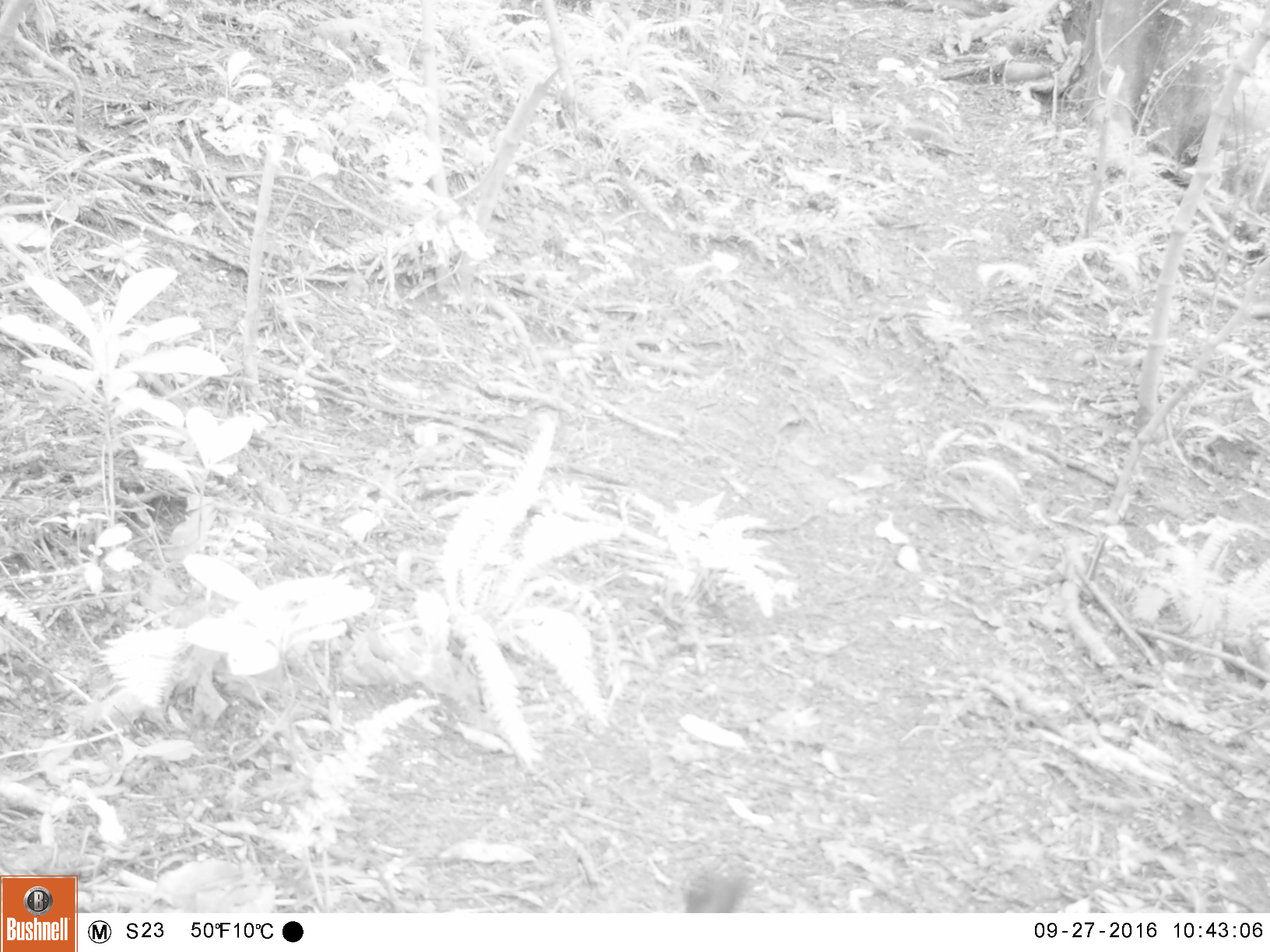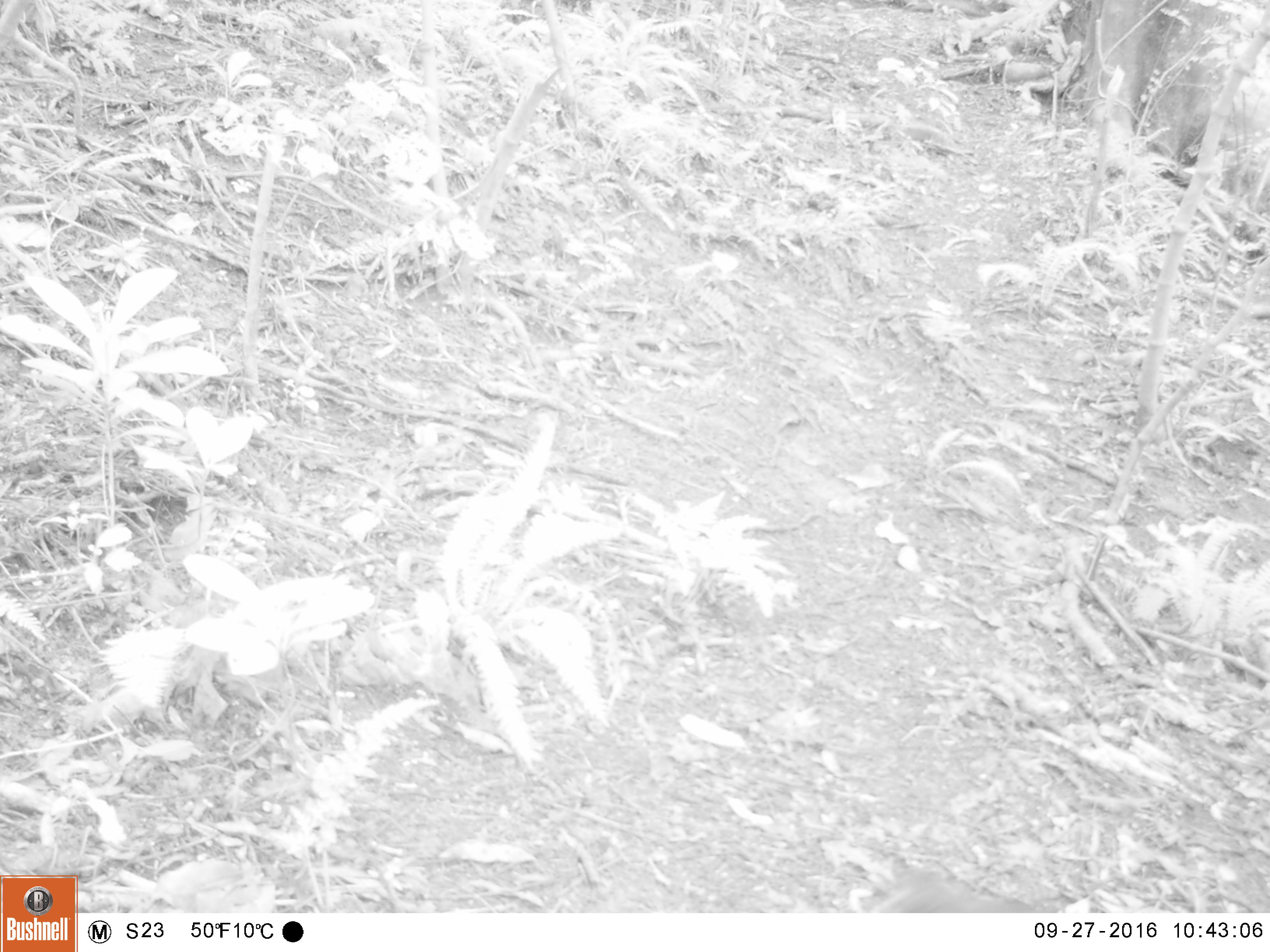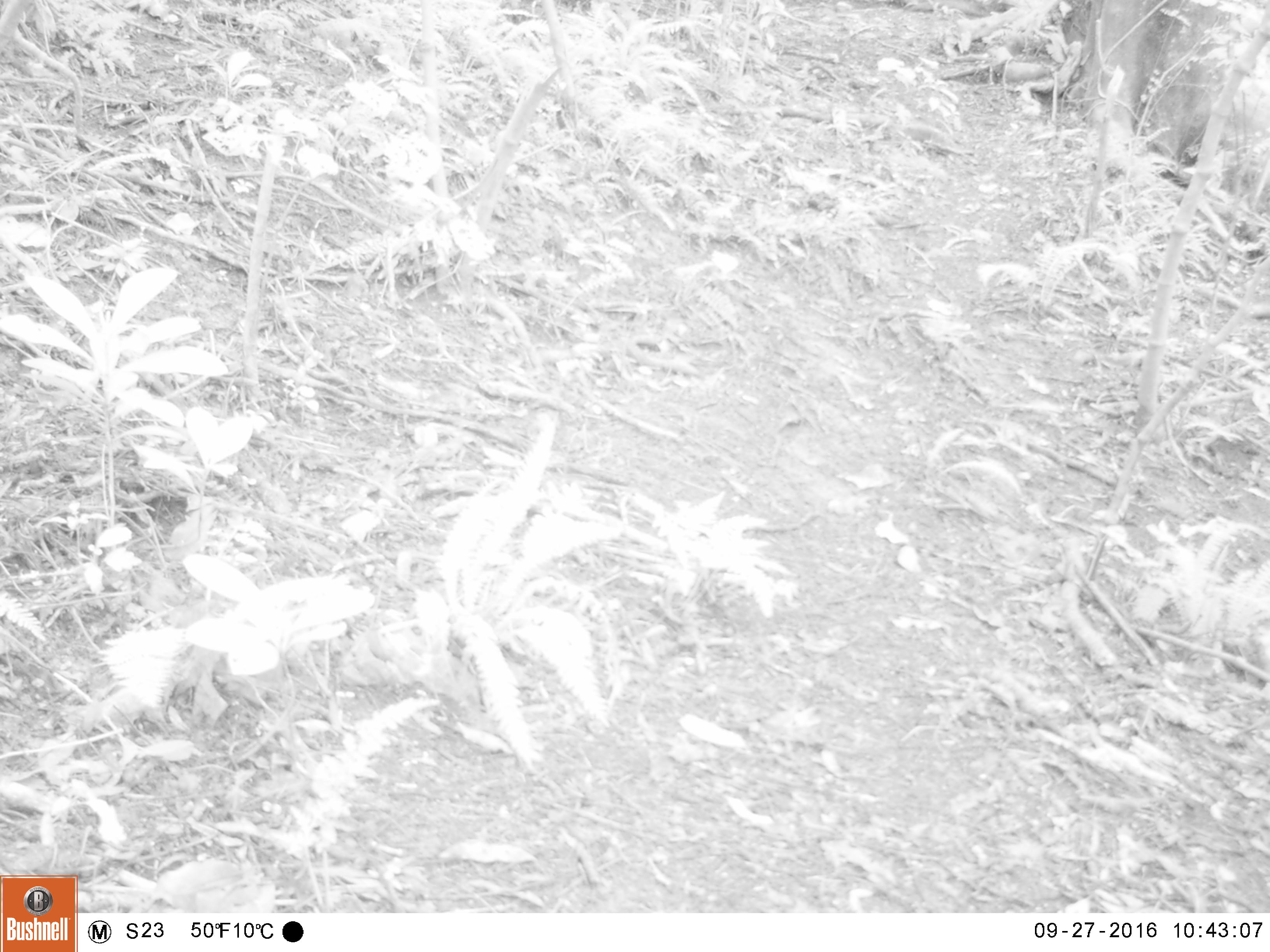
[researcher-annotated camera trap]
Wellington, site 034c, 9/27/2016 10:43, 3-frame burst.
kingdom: Animalia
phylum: Chordata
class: Aves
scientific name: Aves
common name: bird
Bird (Aves).